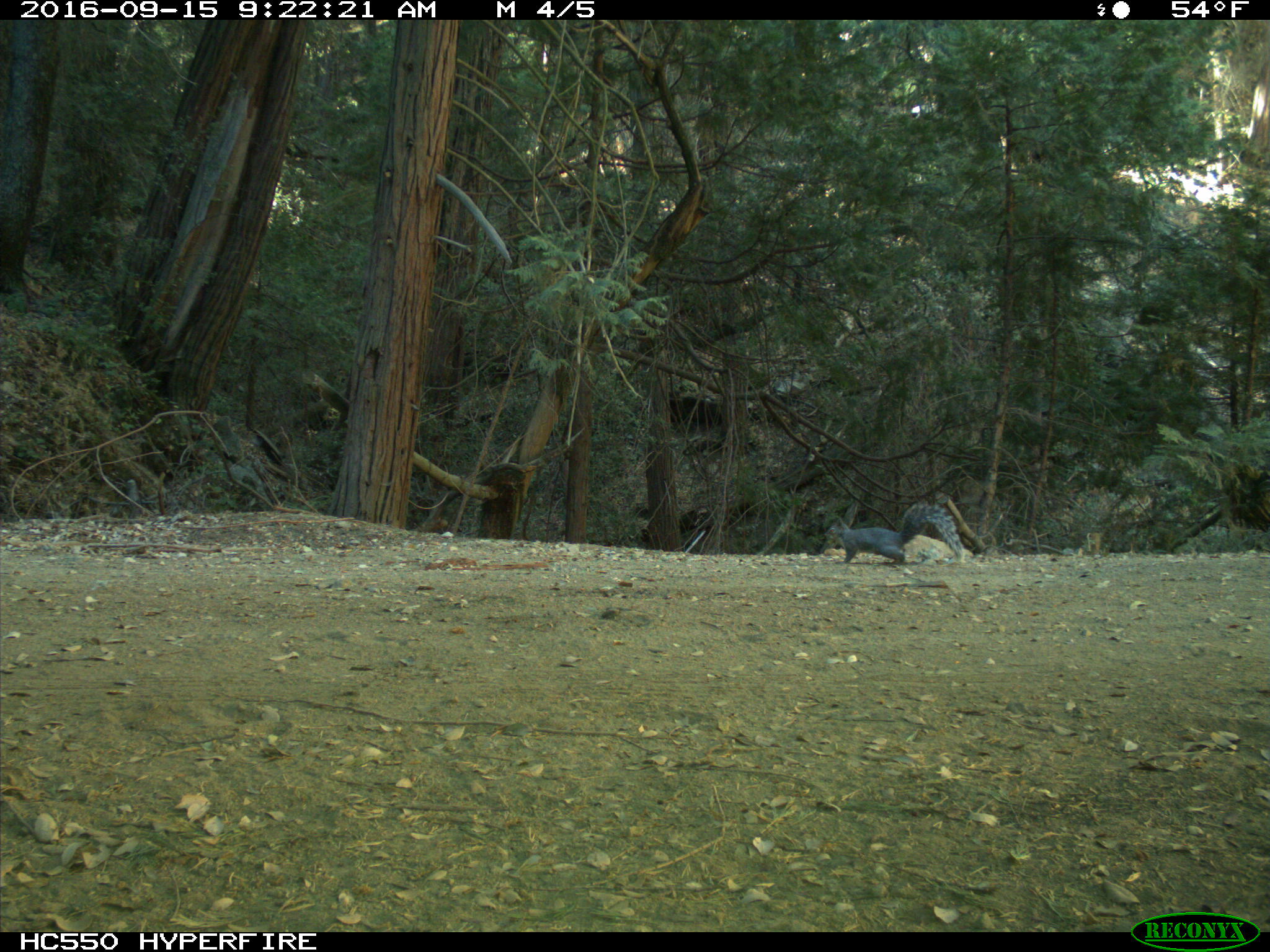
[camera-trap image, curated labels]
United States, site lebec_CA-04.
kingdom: Animalia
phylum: Chordata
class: Mammalia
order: Rodentia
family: Sciuridae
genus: Sciurus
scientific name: Sciurus carolinensis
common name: eastern gray squirrel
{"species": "Sciurus carolinensis (eastern gray squirrel)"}